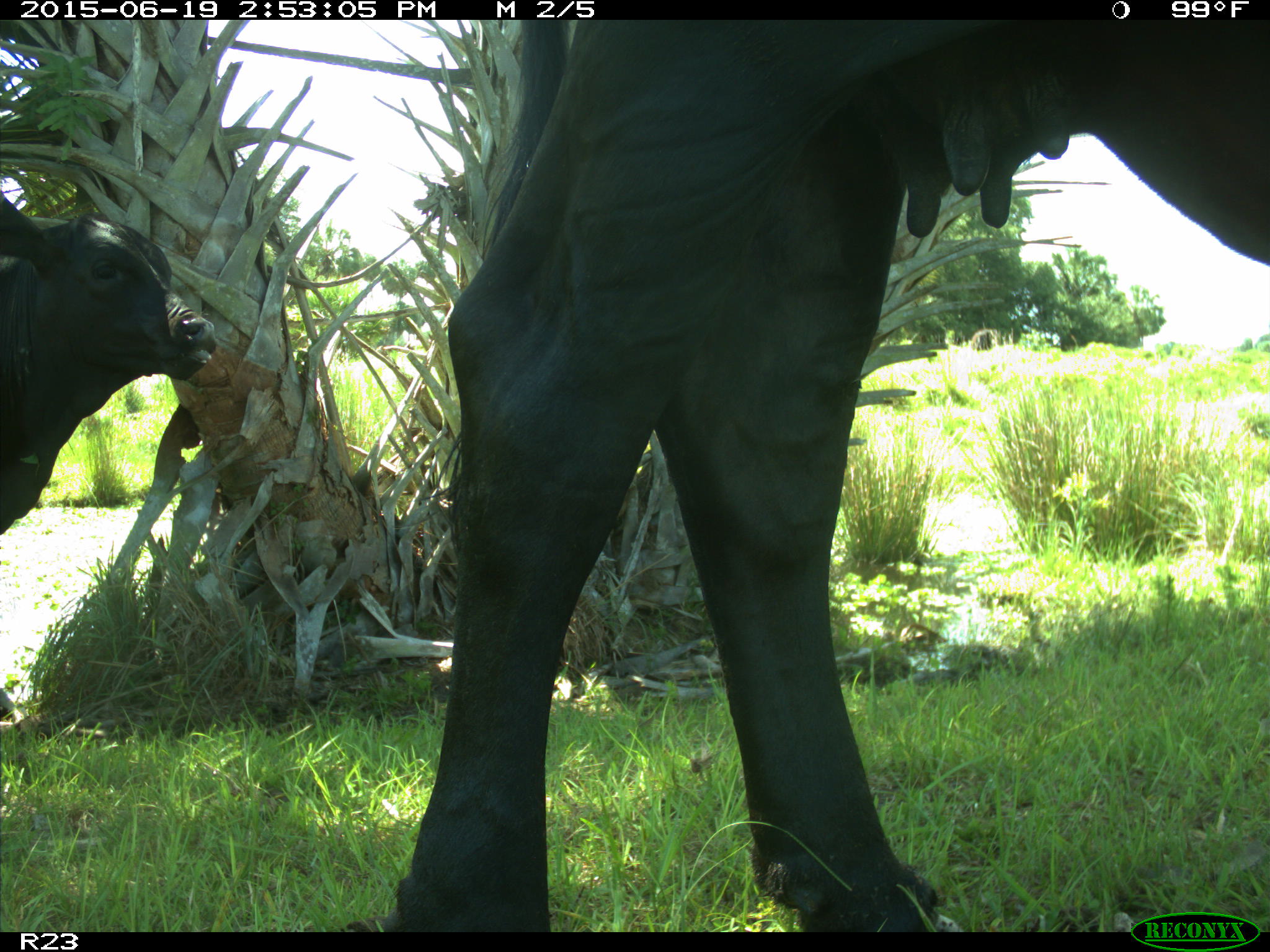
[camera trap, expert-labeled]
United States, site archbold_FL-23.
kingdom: Animalia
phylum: Chordata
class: Mammalia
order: Artiodactyla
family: Bovidae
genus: Bos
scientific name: Bos taurus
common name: domestic cow